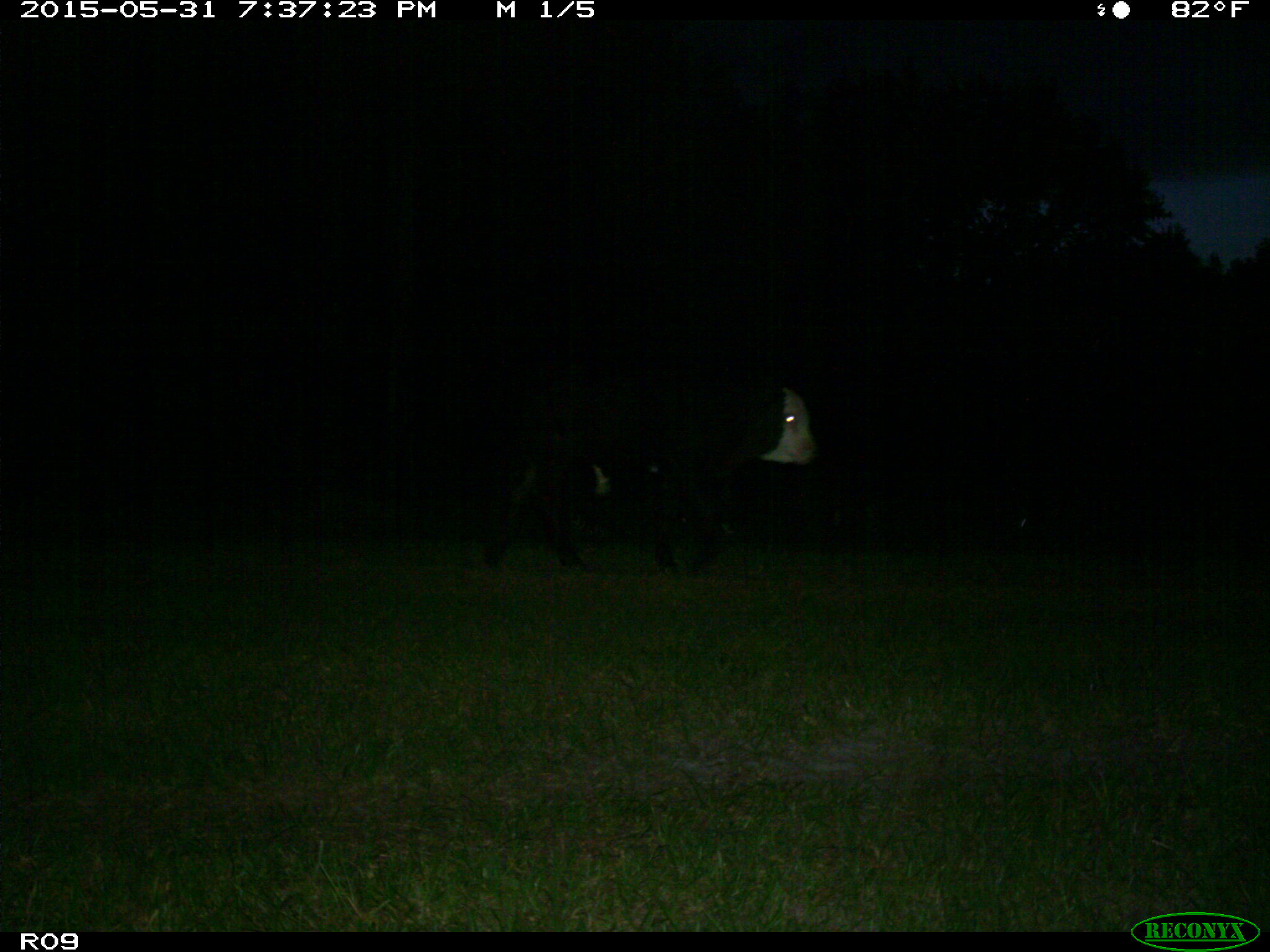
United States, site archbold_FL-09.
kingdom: Animalia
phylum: Chordata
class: Mammalia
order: Artiodactyla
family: Bovidae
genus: Bos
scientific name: Bos taurus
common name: domestic cow